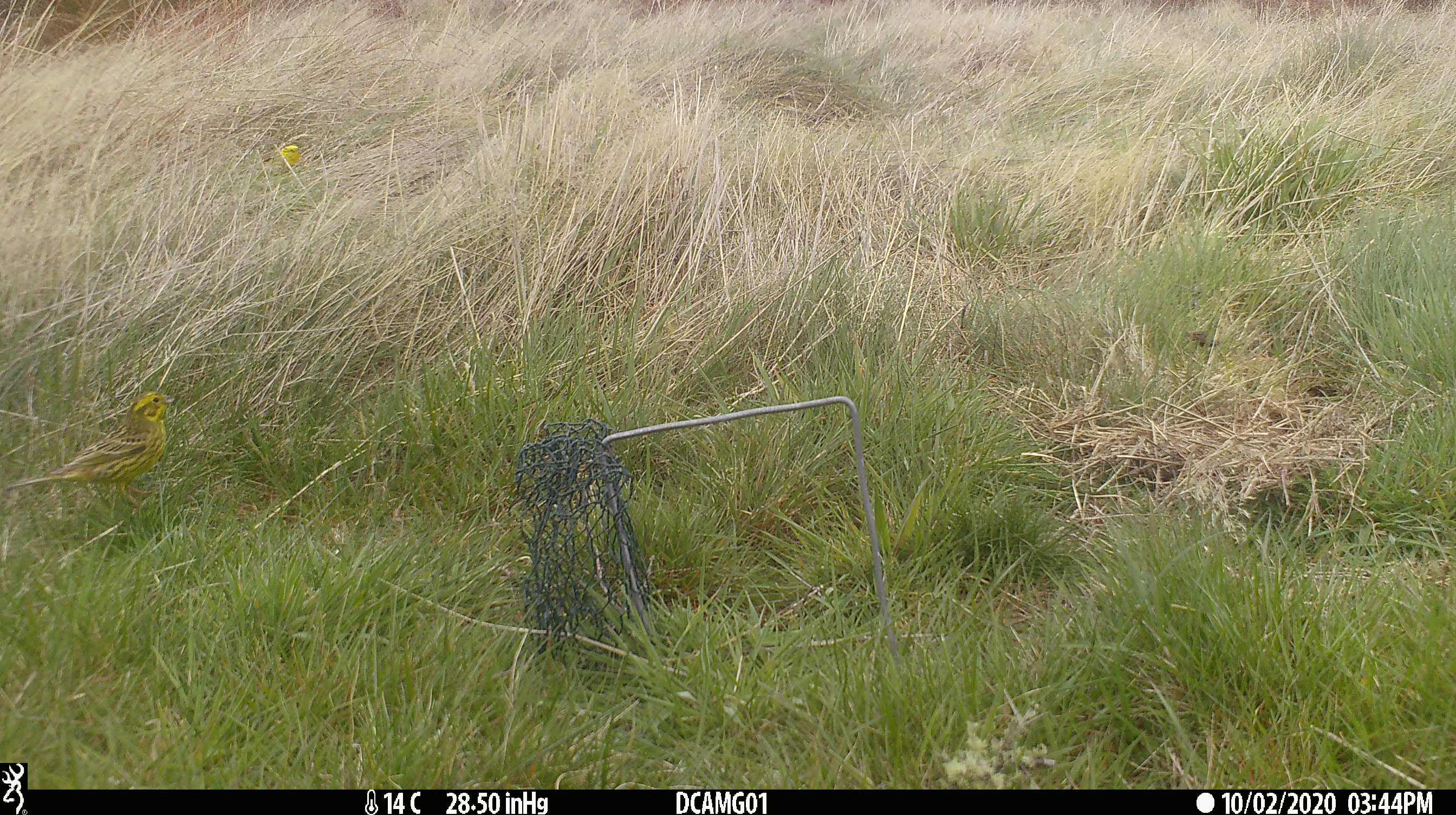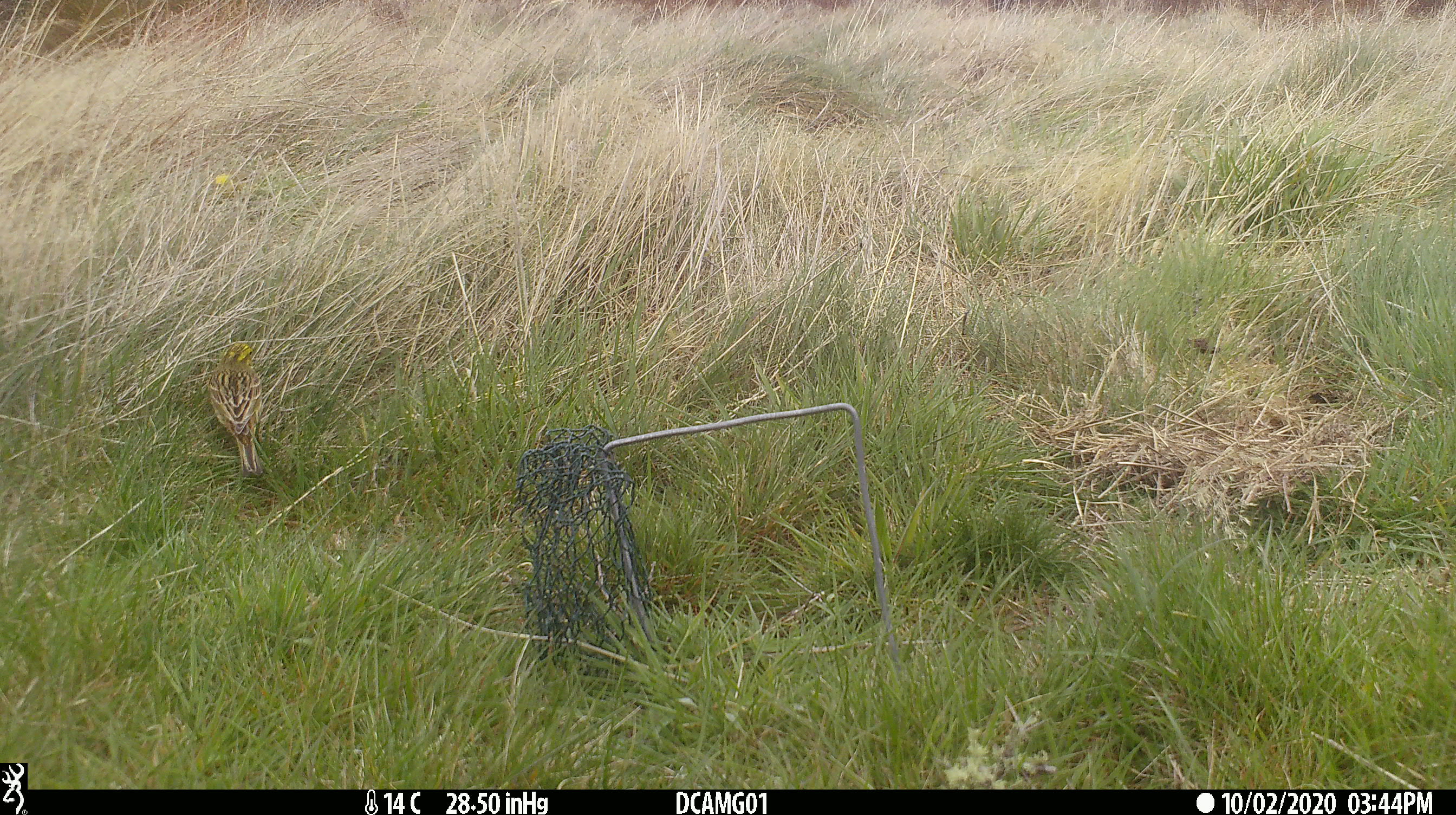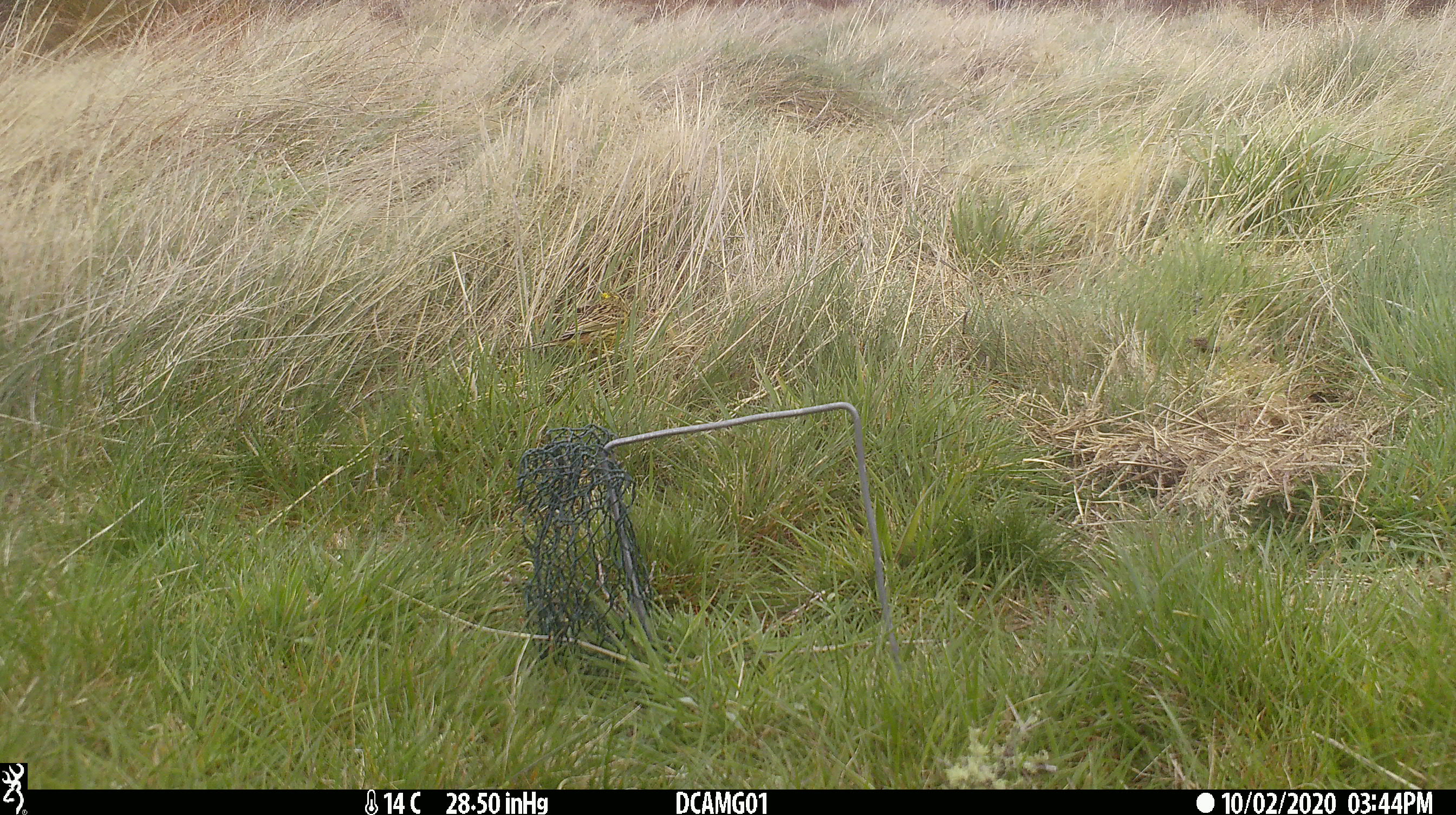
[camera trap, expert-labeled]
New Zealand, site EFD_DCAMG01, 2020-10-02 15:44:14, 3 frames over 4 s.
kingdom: Animalia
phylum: Chordata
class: Aves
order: Passeriformes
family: Emberizidae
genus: Emberiza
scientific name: Emberiza citrinella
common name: yellowhammer